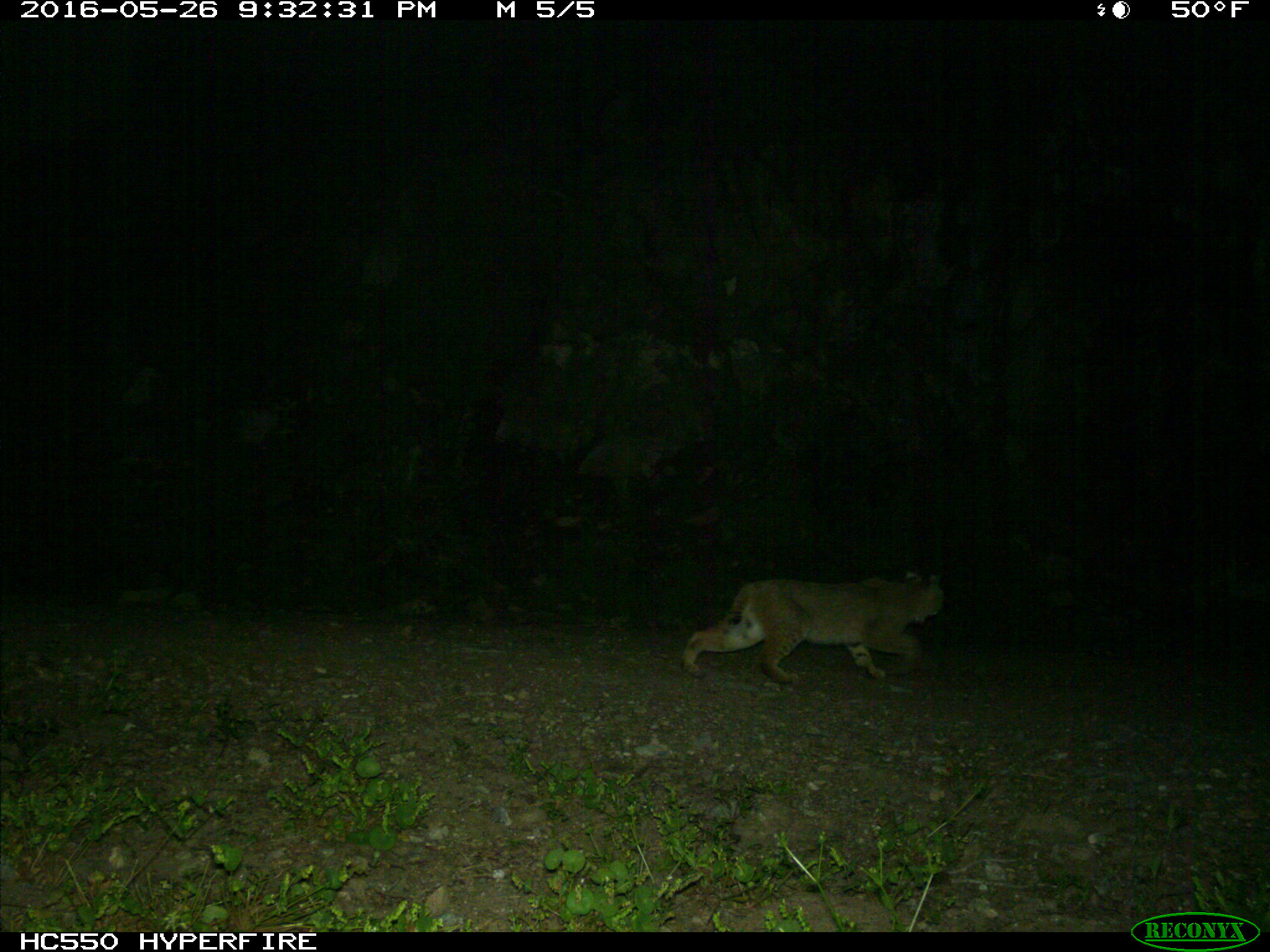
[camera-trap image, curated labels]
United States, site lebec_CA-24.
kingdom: Animalia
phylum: Chordata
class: Mammalia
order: Carnivora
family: Felidae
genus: Lynx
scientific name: Lynx rufus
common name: bobcat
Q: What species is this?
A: Lynx rufus (bobcat).